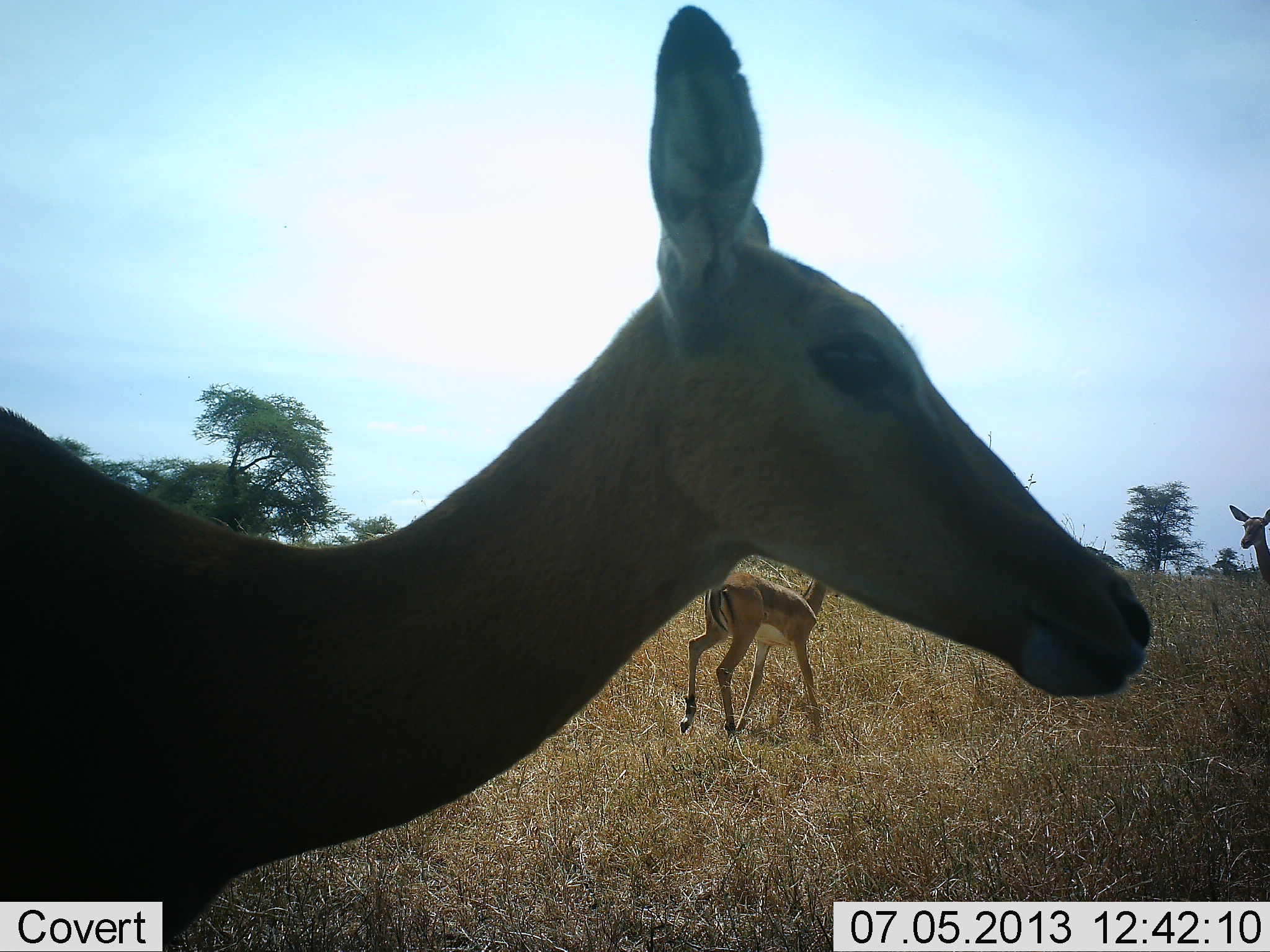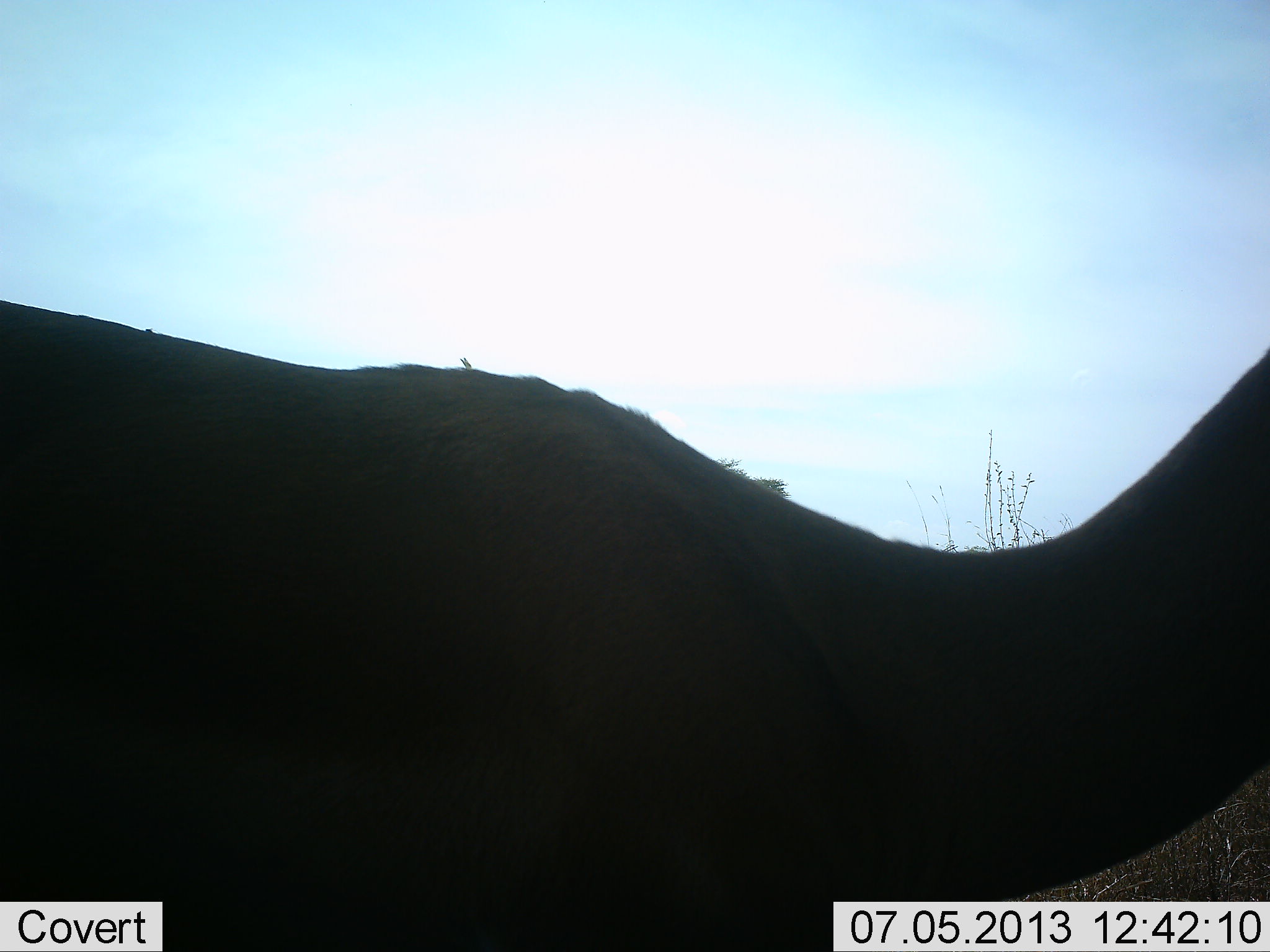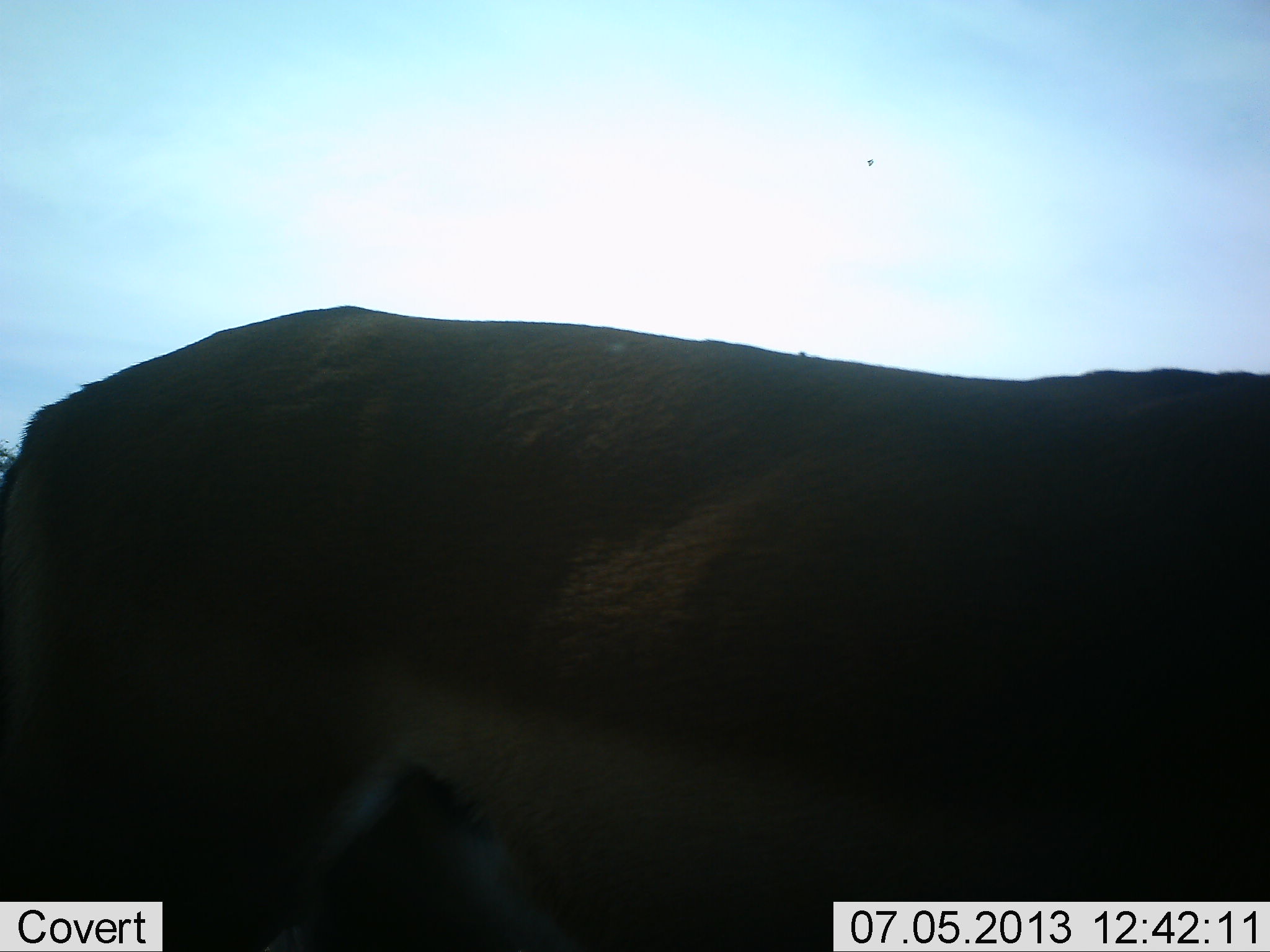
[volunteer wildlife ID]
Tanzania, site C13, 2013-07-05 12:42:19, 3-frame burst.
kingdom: Animalia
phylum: Chordata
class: Mammalia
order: Artiodactyla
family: Bovidae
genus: Aepyceros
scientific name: Aepyceros melampus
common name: impala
Impala (Aepyceros melampus), count 3. Behavior (volunteer vote fractions): standing 59%, resting 0%, moving 94%, interacting 0%. Young present (vote fraction): 0%. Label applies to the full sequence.